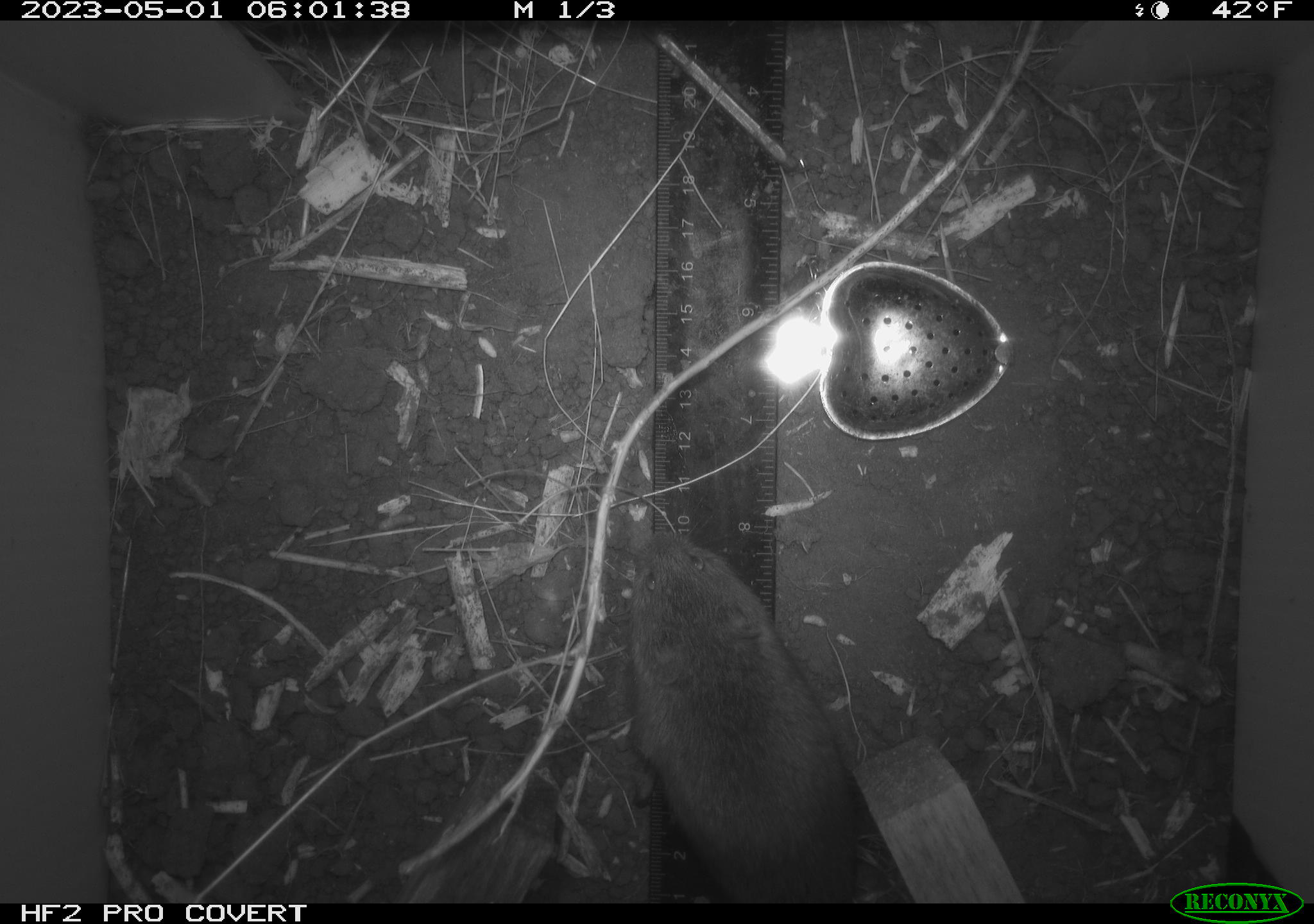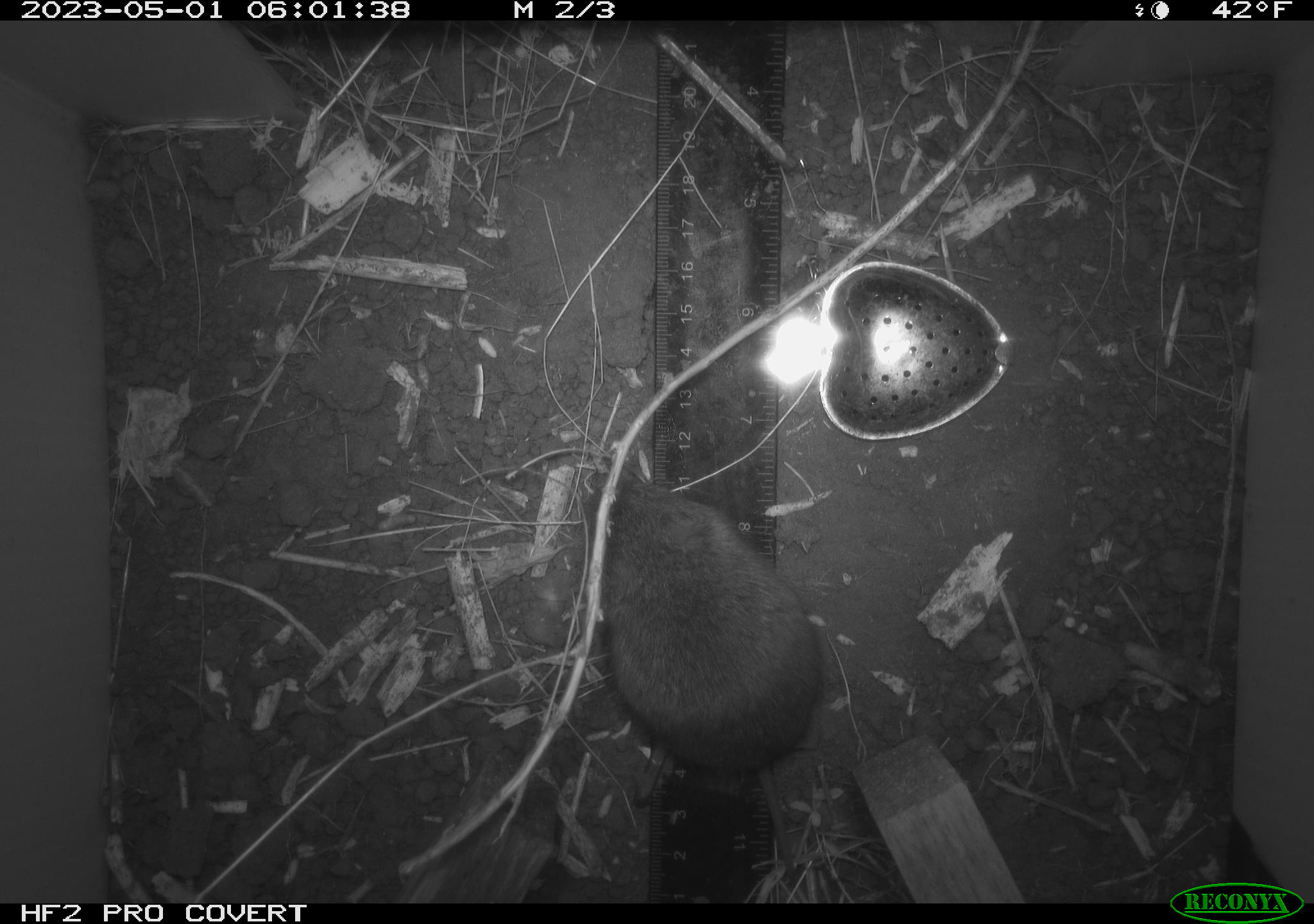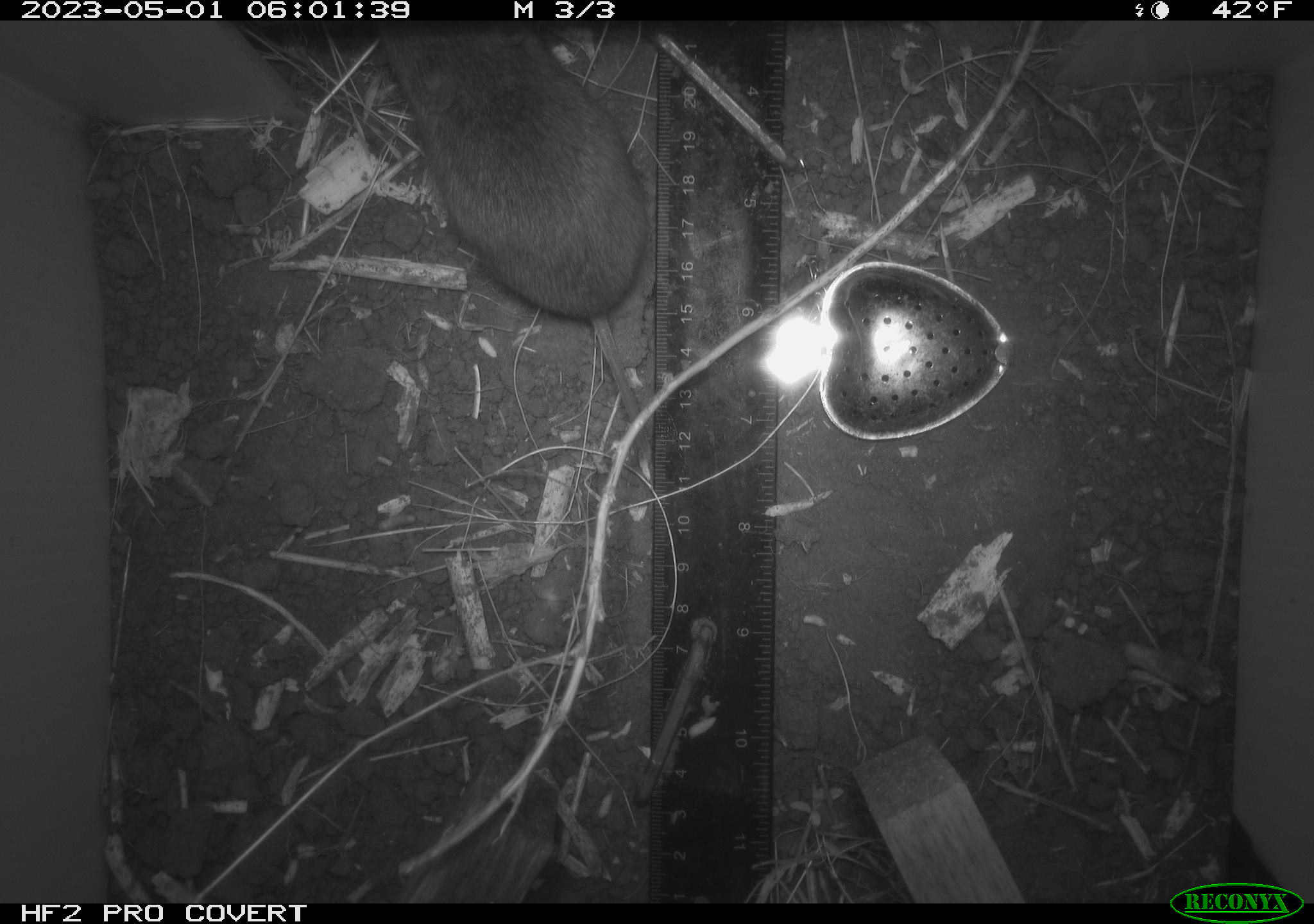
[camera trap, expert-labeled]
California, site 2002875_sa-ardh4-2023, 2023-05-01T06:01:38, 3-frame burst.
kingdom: Animalia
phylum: Chordata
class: Mammalia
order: Rodentia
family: Cricetidae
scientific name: Arvicolinae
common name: voles, lemmings, and muskrats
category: arvicolinae subfamily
Arvicolinae subfamily (voles, lemmings, and muskrats) (Arvicolinae).